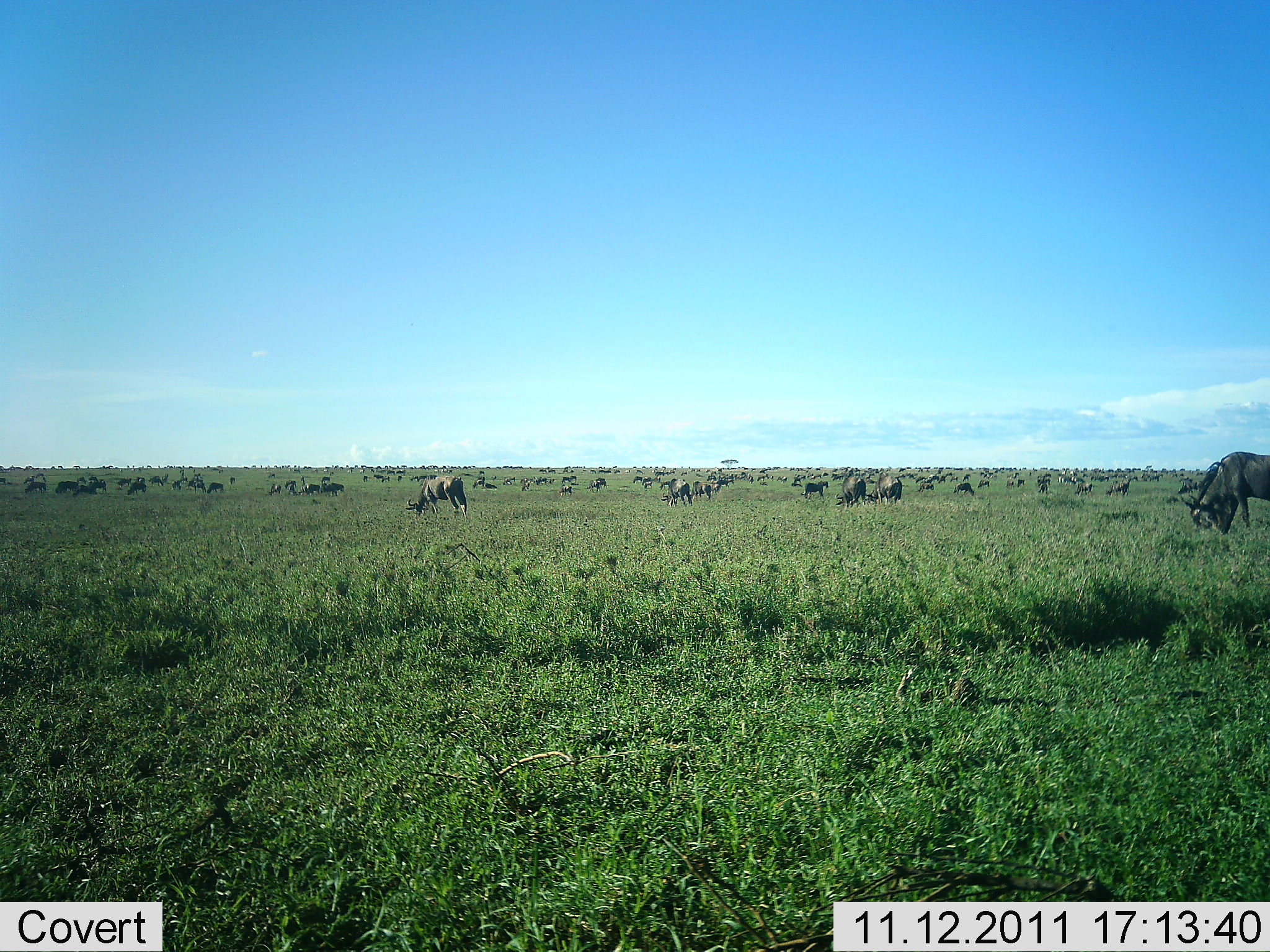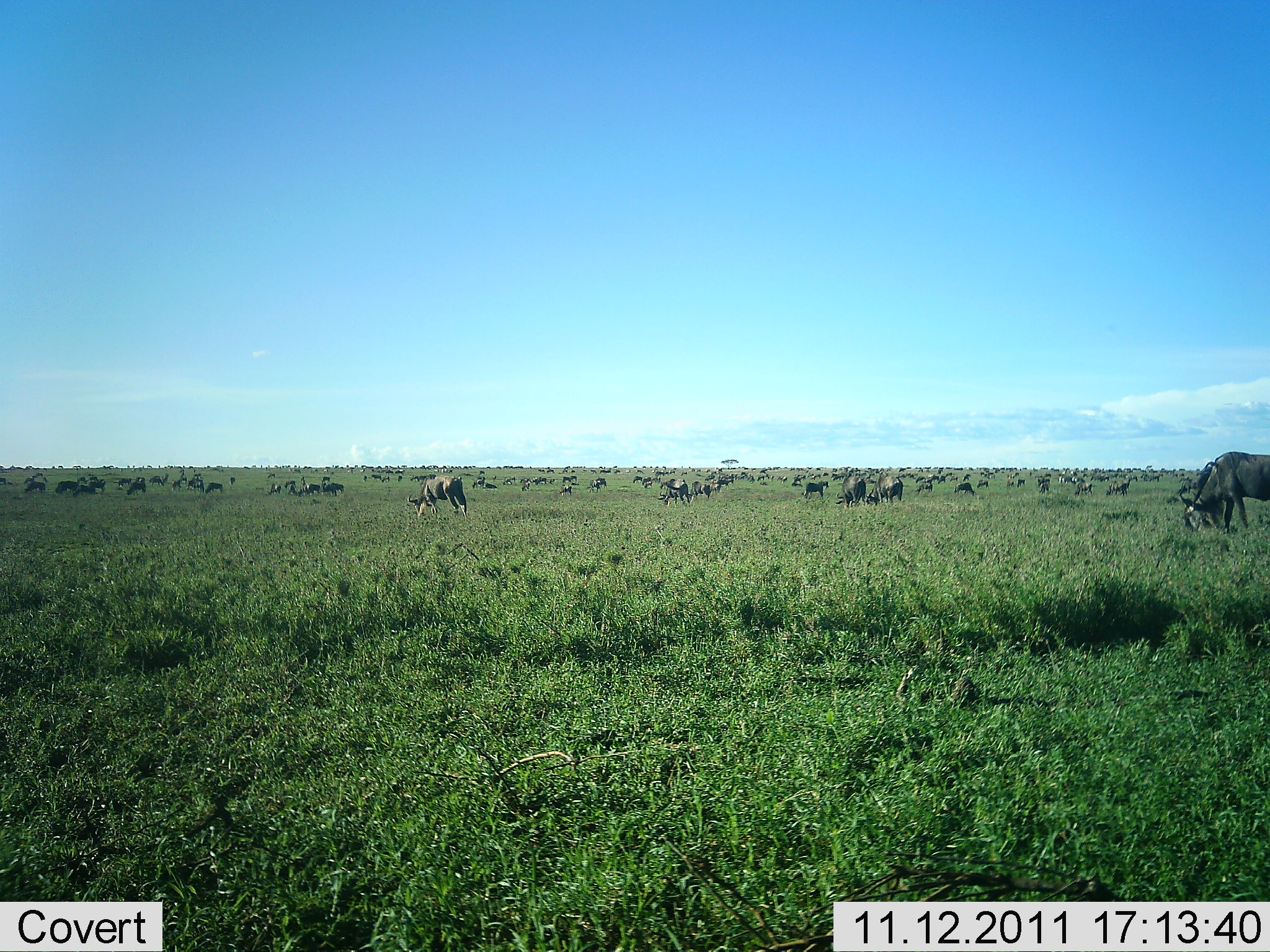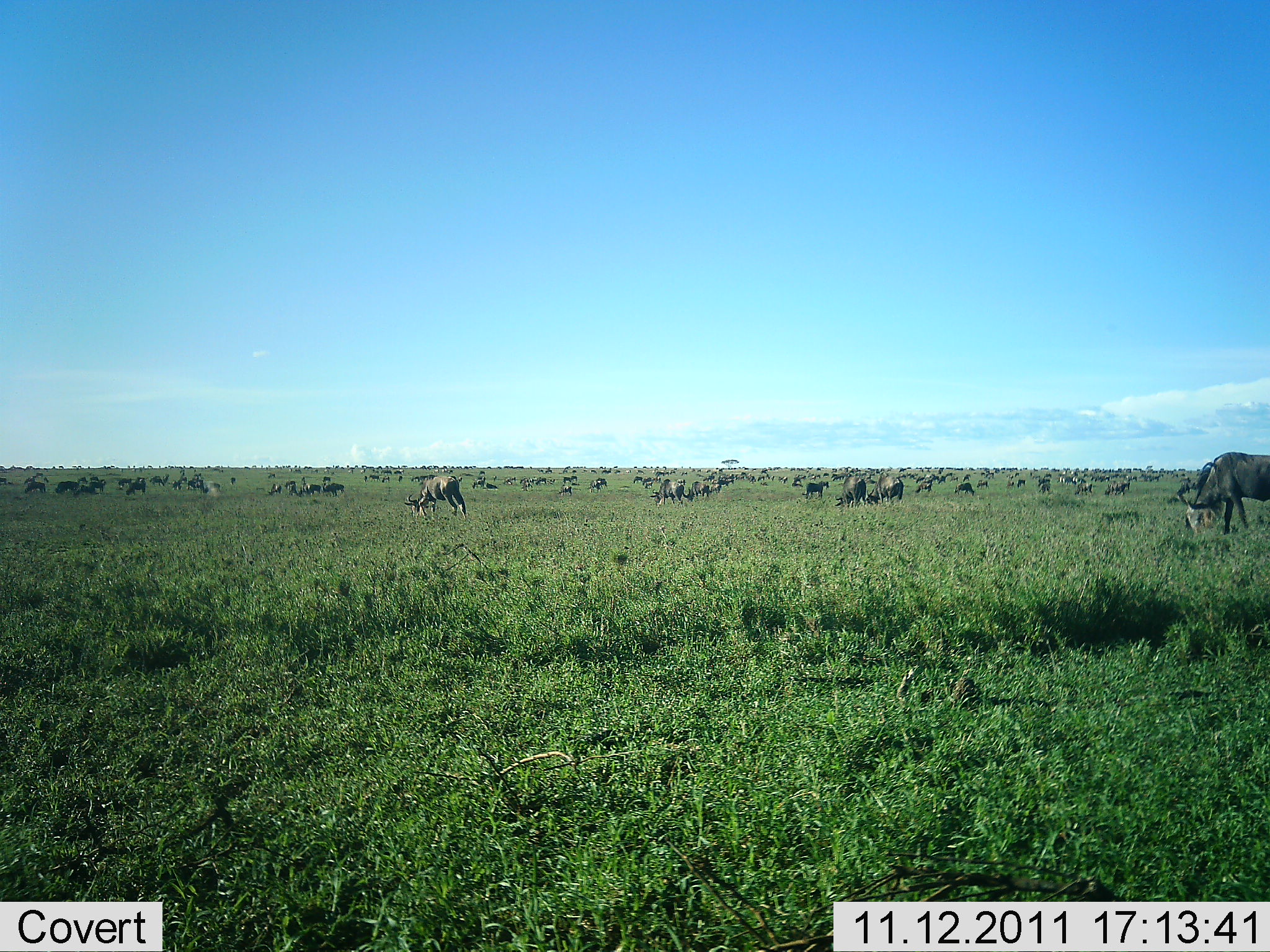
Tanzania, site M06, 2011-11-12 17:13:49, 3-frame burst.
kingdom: Animalia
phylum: Chordata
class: Mammalia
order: Artiodactyla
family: Bovidae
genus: Connochaetes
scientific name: Connochaetes taurinus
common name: blue wildebeest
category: wildebeest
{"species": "wildebeest (blue wildebeest) (Connochaetes taurinus)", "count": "51+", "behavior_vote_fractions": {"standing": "46%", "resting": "8%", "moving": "15%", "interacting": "0%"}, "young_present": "0%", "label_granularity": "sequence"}